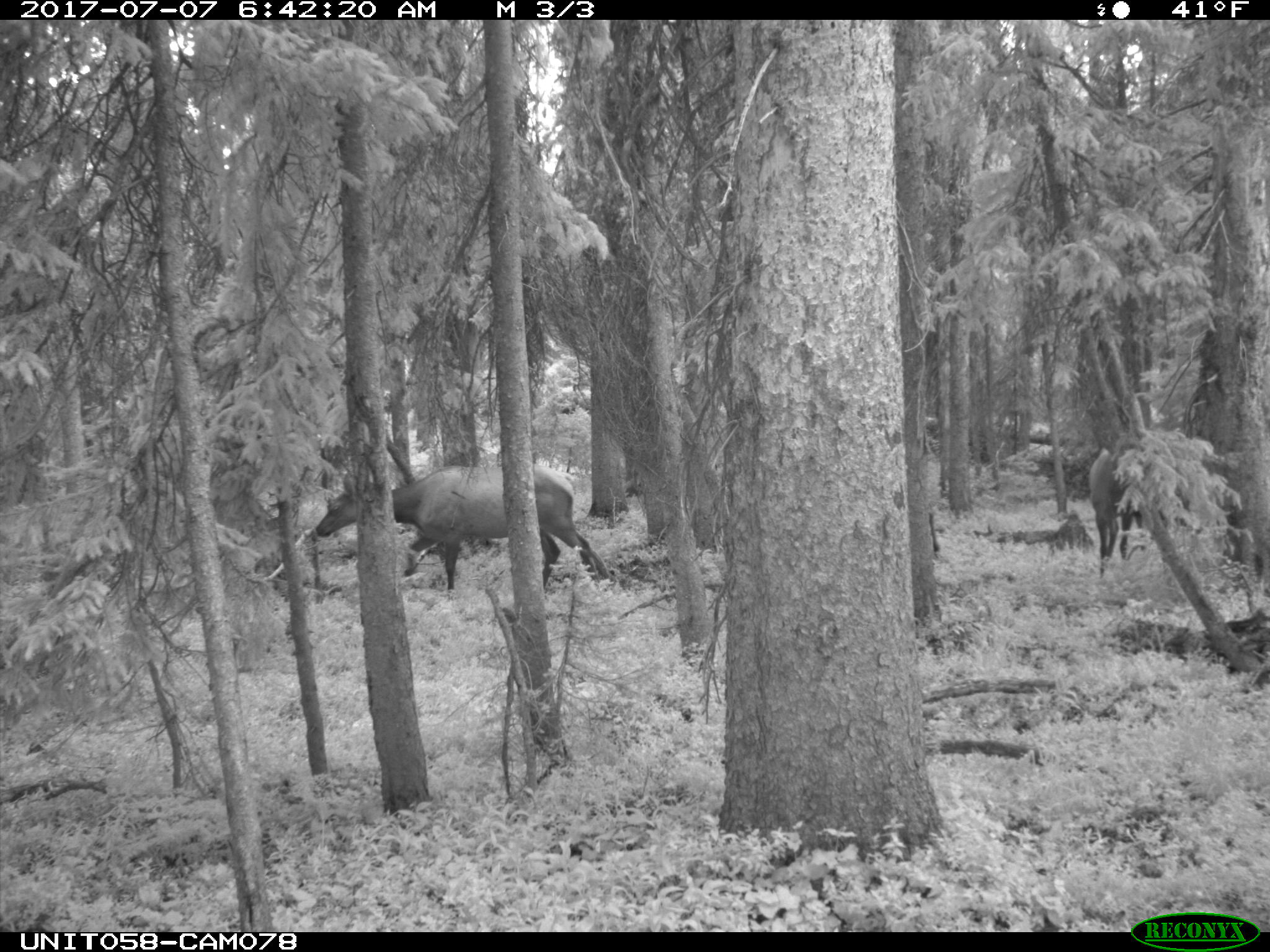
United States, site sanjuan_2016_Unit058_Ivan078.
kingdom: Animalia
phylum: Chordata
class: Mammalia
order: Artiodactyla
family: Cervidae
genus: Cervus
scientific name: Cervus elaphus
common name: red deer